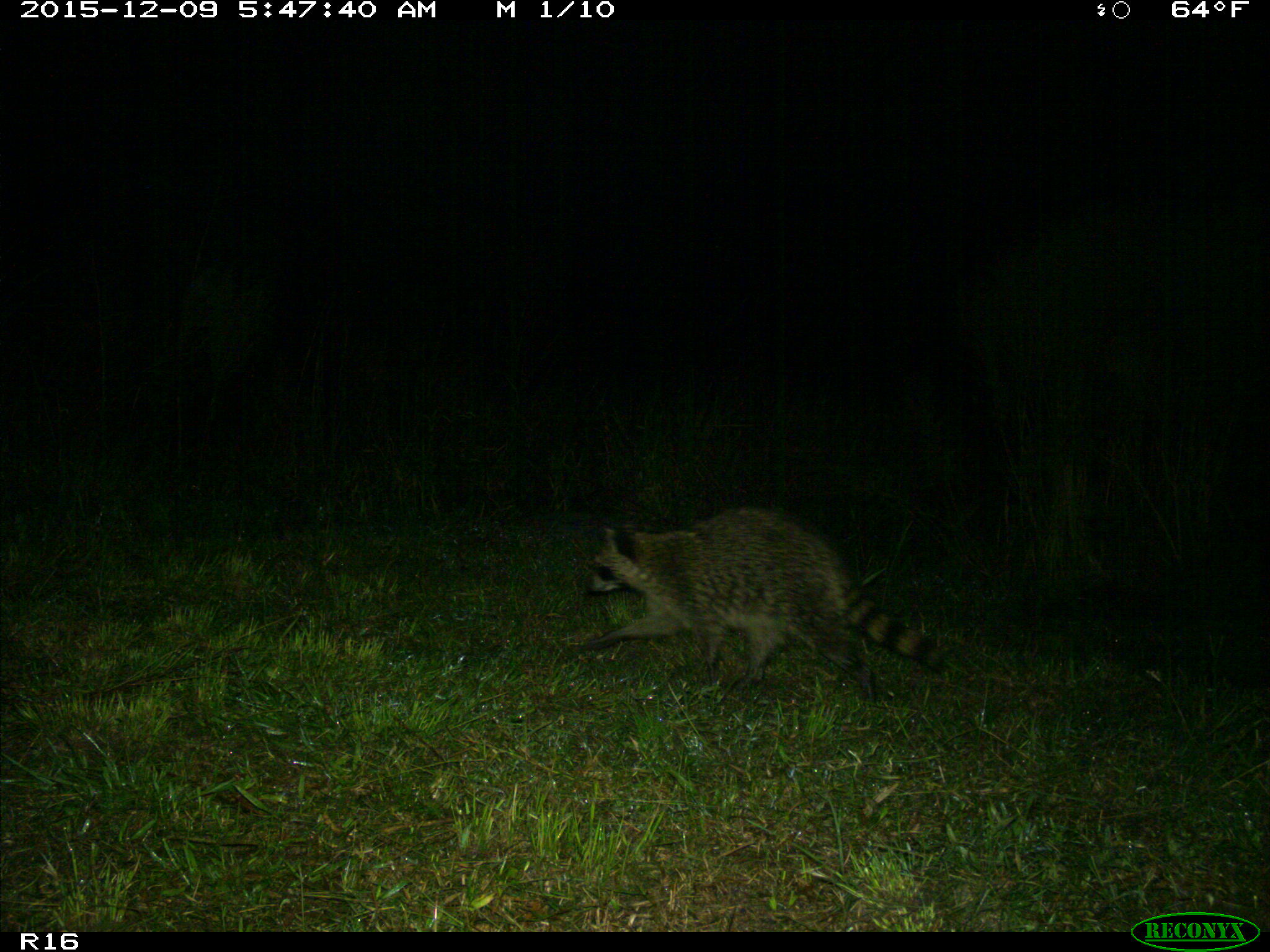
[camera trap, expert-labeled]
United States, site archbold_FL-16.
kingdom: Animalia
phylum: Chordata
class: Mammalia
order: Carnivora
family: Procyonidae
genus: Procyon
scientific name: Procyon lotor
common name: common raccoon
Procyon lotor (common raccoon).